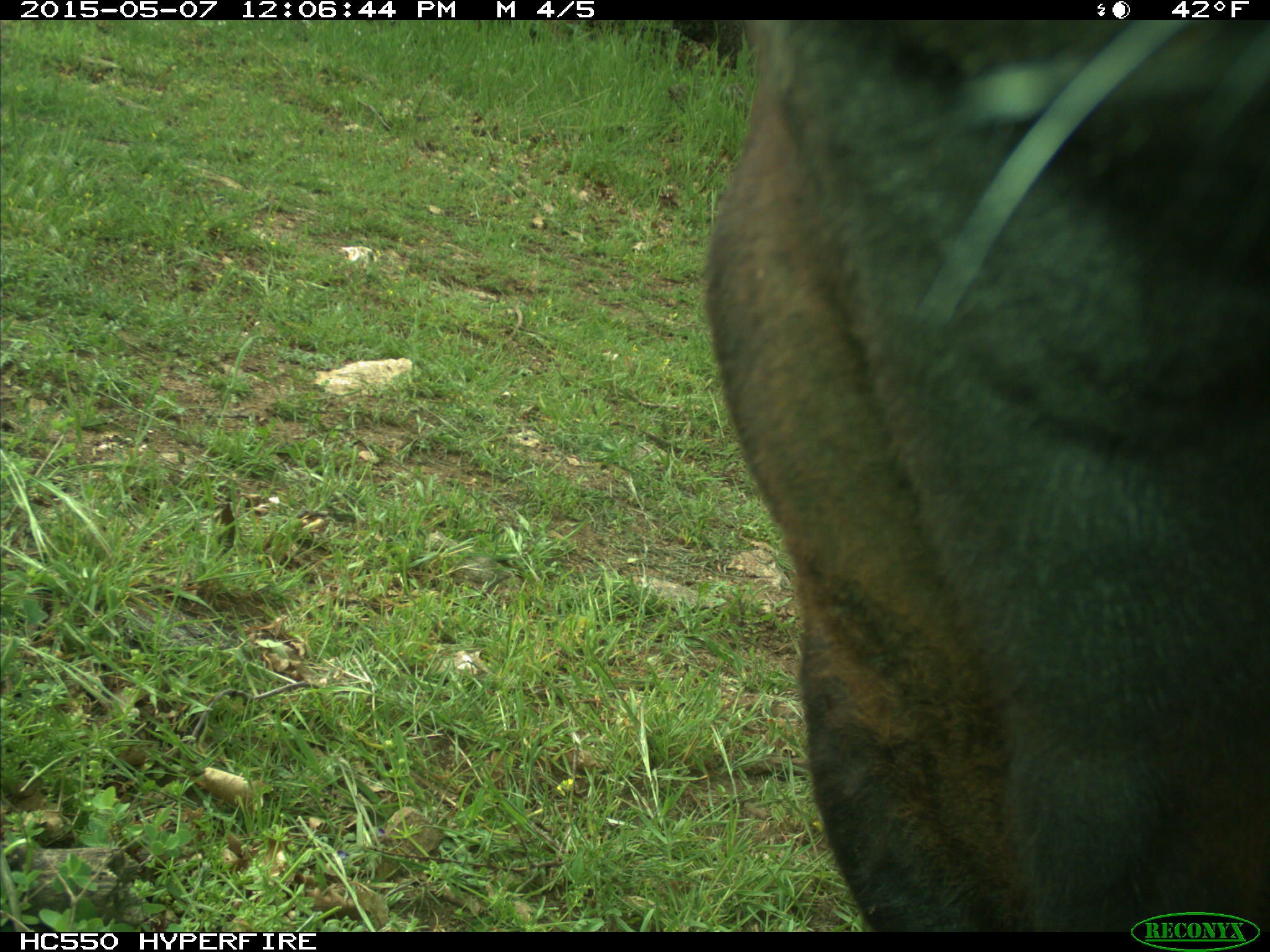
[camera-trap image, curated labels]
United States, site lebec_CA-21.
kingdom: Animalia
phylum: Chordata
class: Mammalia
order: Artiodactyla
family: Bovidae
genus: Bos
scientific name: Bos taurus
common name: domestic cow